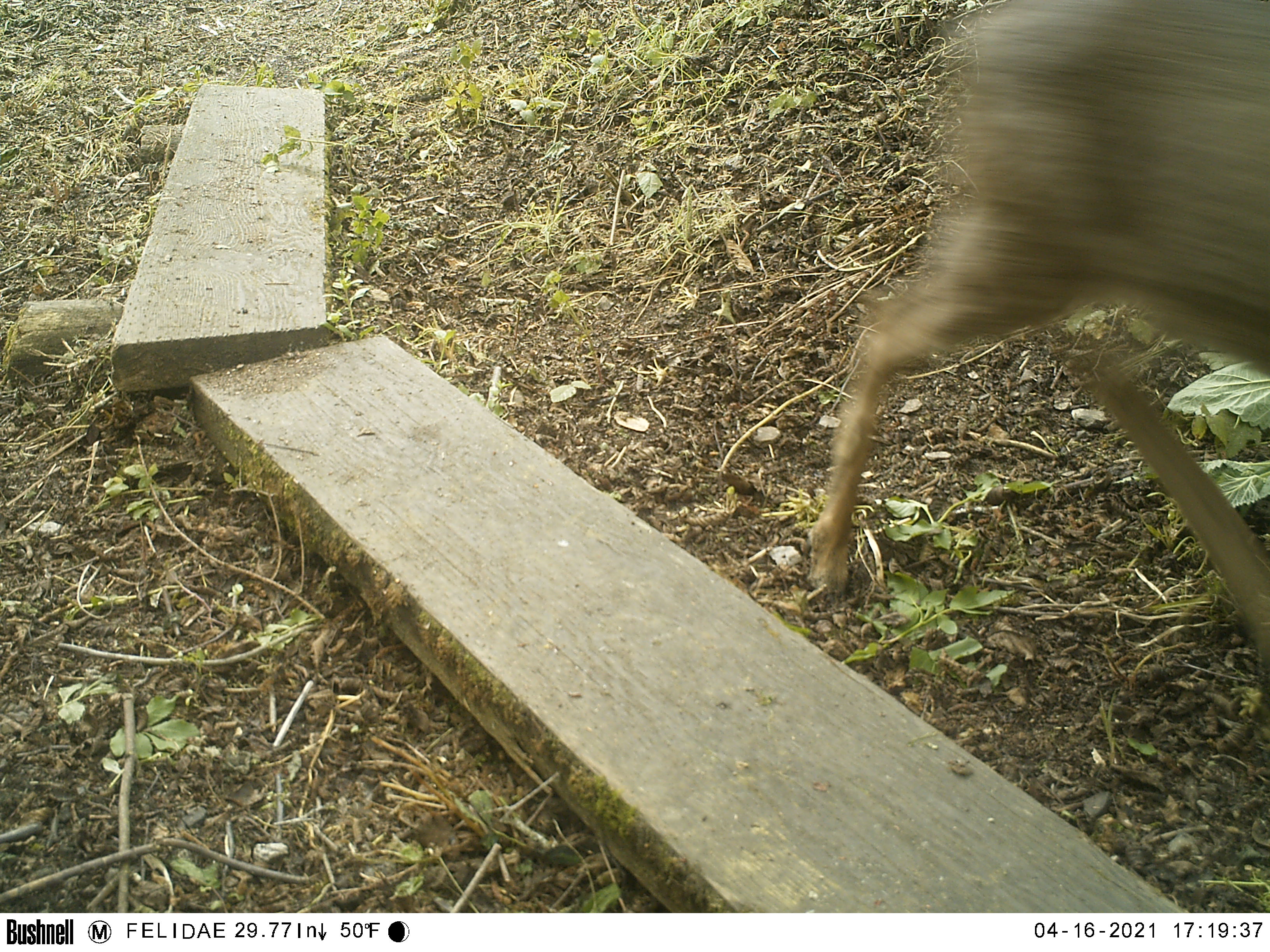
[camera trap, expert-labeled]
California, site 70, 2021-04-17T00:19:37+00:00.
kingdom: Animalia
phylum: Chordata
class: Mammalia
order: Artiodactyla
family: Cervidae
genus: Odocoileus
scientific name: Odocoileus hemionus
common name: mule deer